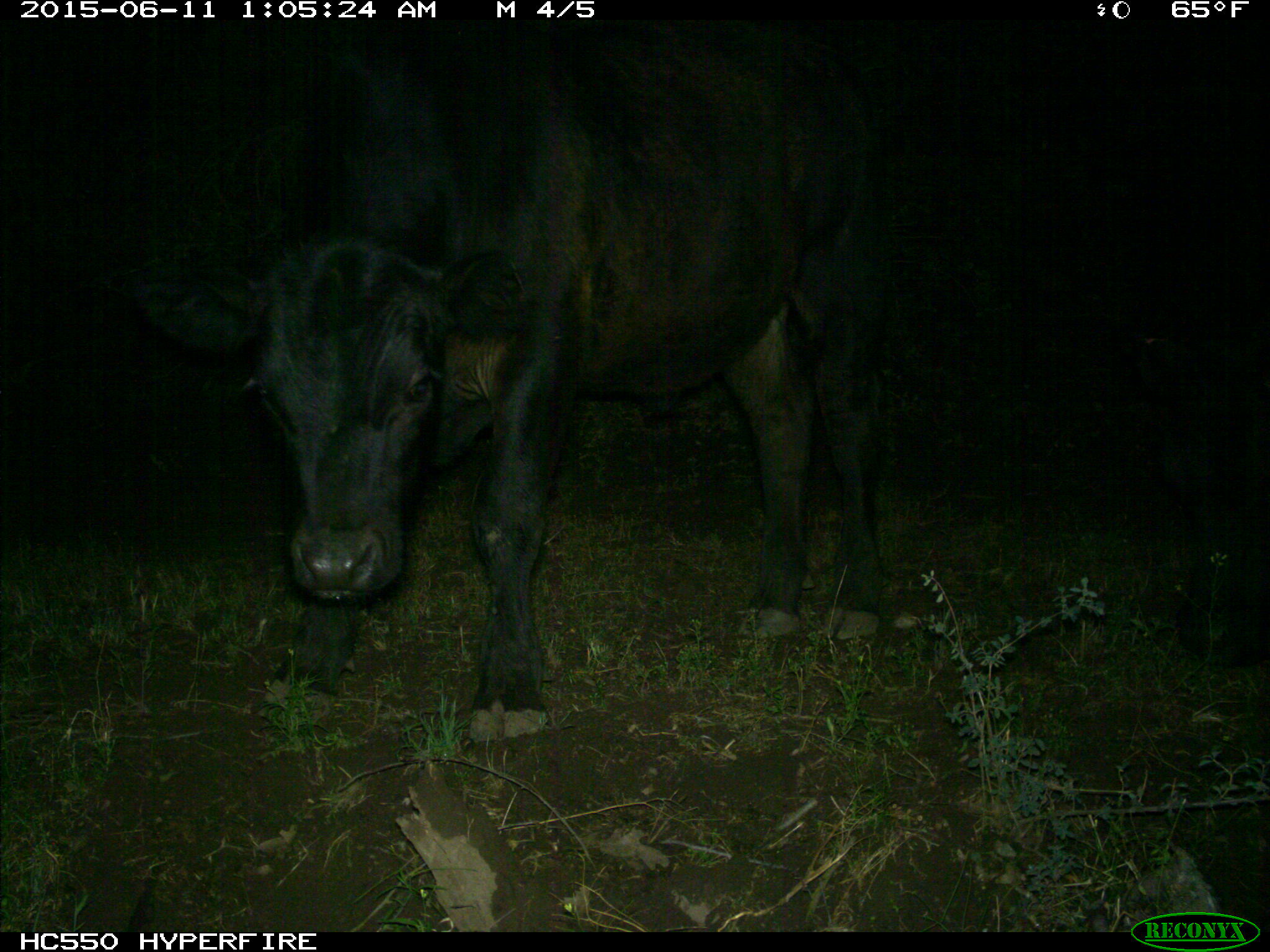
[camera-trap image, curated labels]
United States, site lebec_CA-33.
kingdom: Animalia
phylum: Chordata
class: Mammalia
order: Artiodactyla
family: Bovidae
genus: Bos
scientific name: Bos taurus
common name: domestic cow